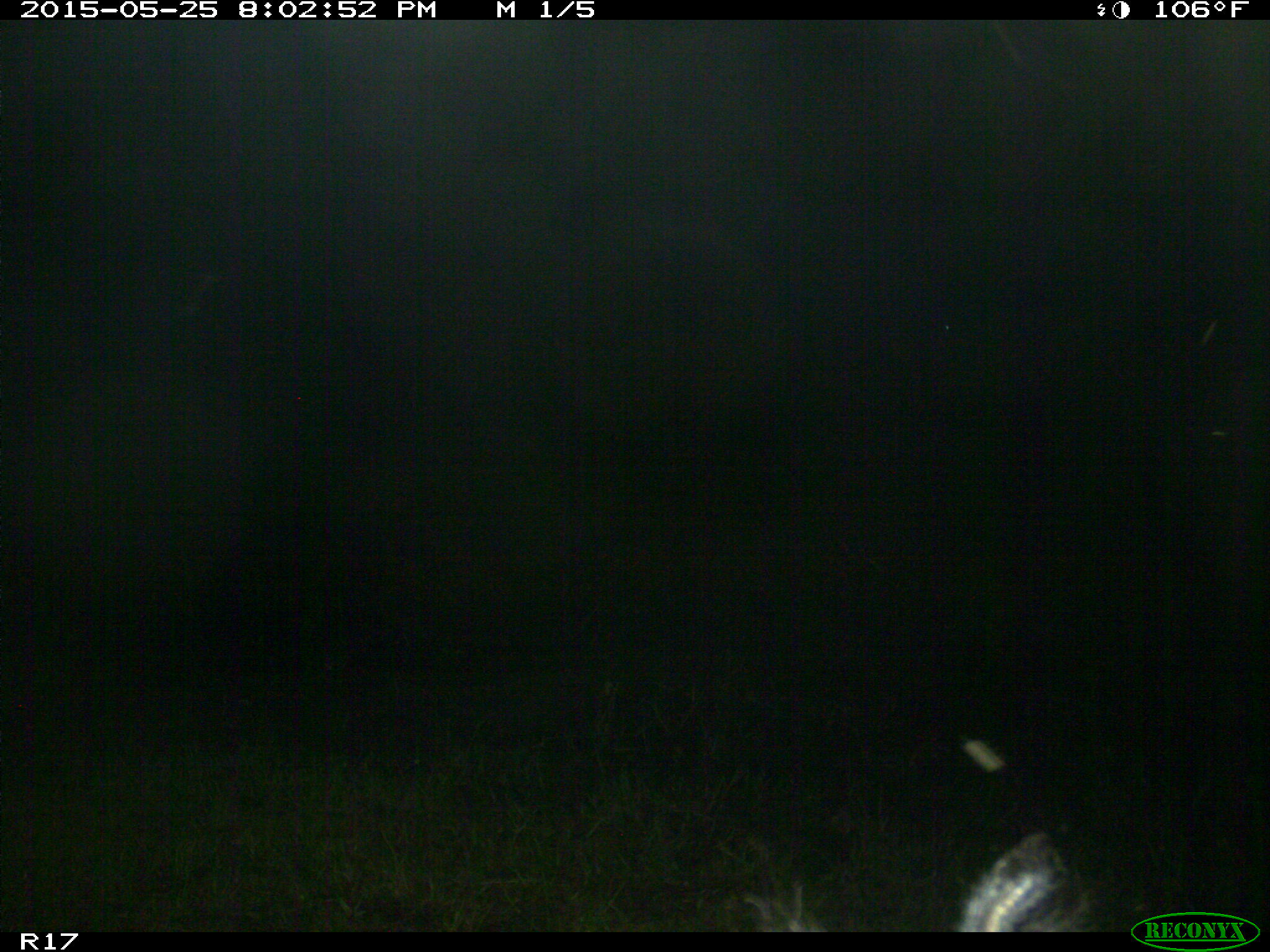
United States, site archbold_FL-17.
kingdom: Animalia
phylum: Chordata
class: Mammalia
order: Artiodactyla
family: Bovidae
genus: Bos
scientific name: Bos taurus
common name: domestic cow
Bos taurus (domestic cow).